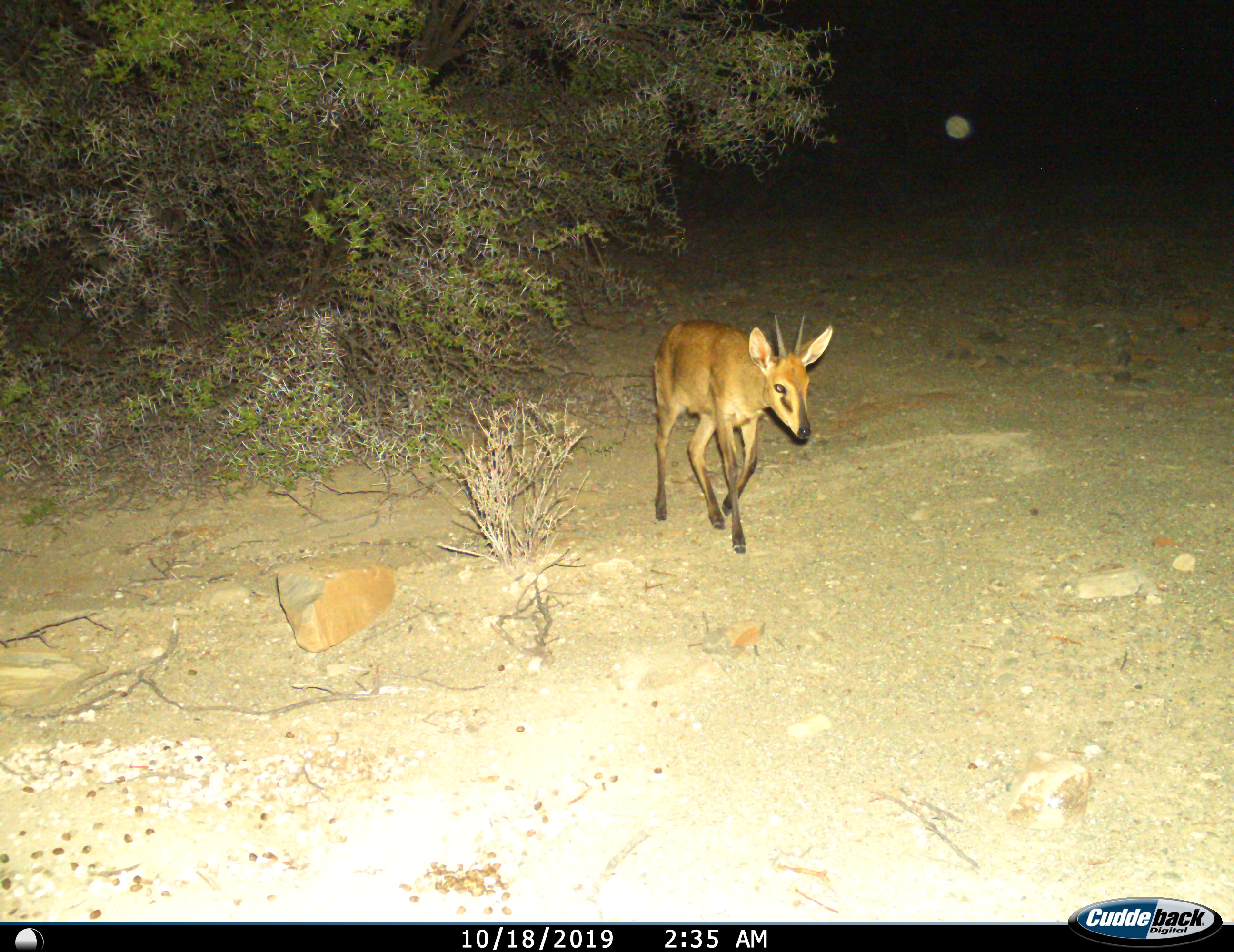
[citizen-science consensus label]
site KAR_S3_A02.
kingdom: Animalia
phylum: Chordata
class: Mammalia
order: Artiodactyla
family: Bovidae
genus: Sylvicapra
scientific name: Sylvicapra grimmia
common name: common duiker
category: duikercommongrey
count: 1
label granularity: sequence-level